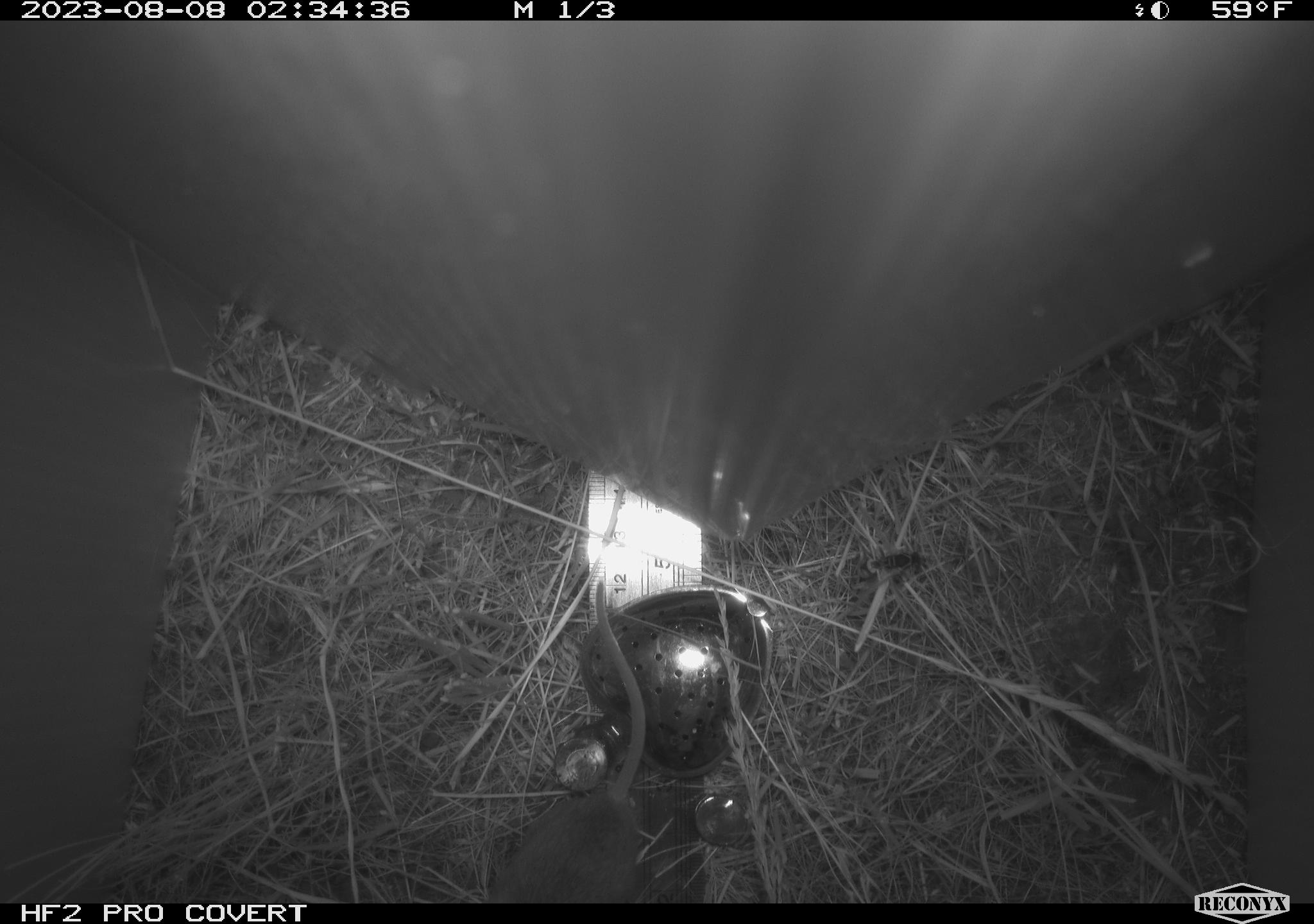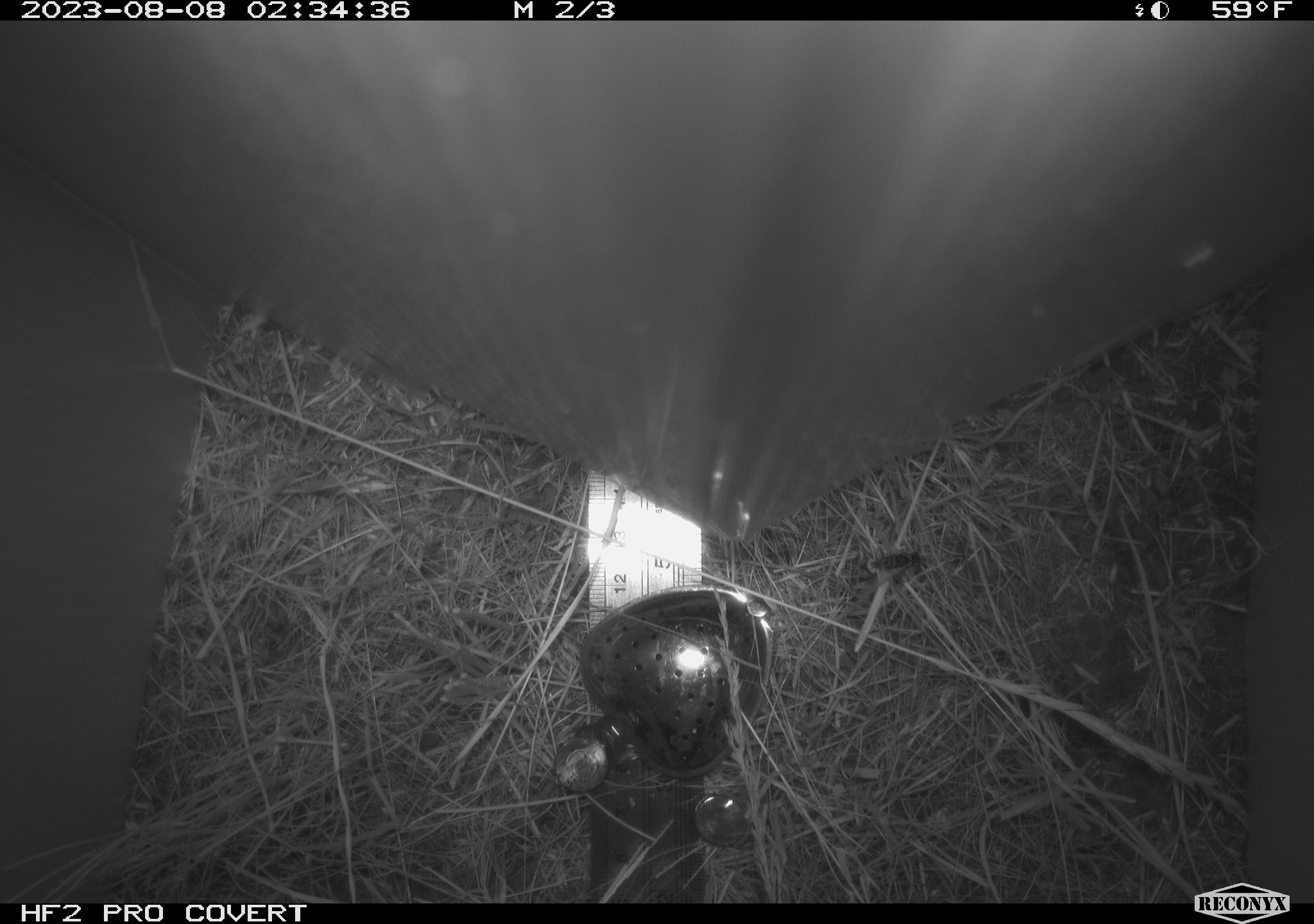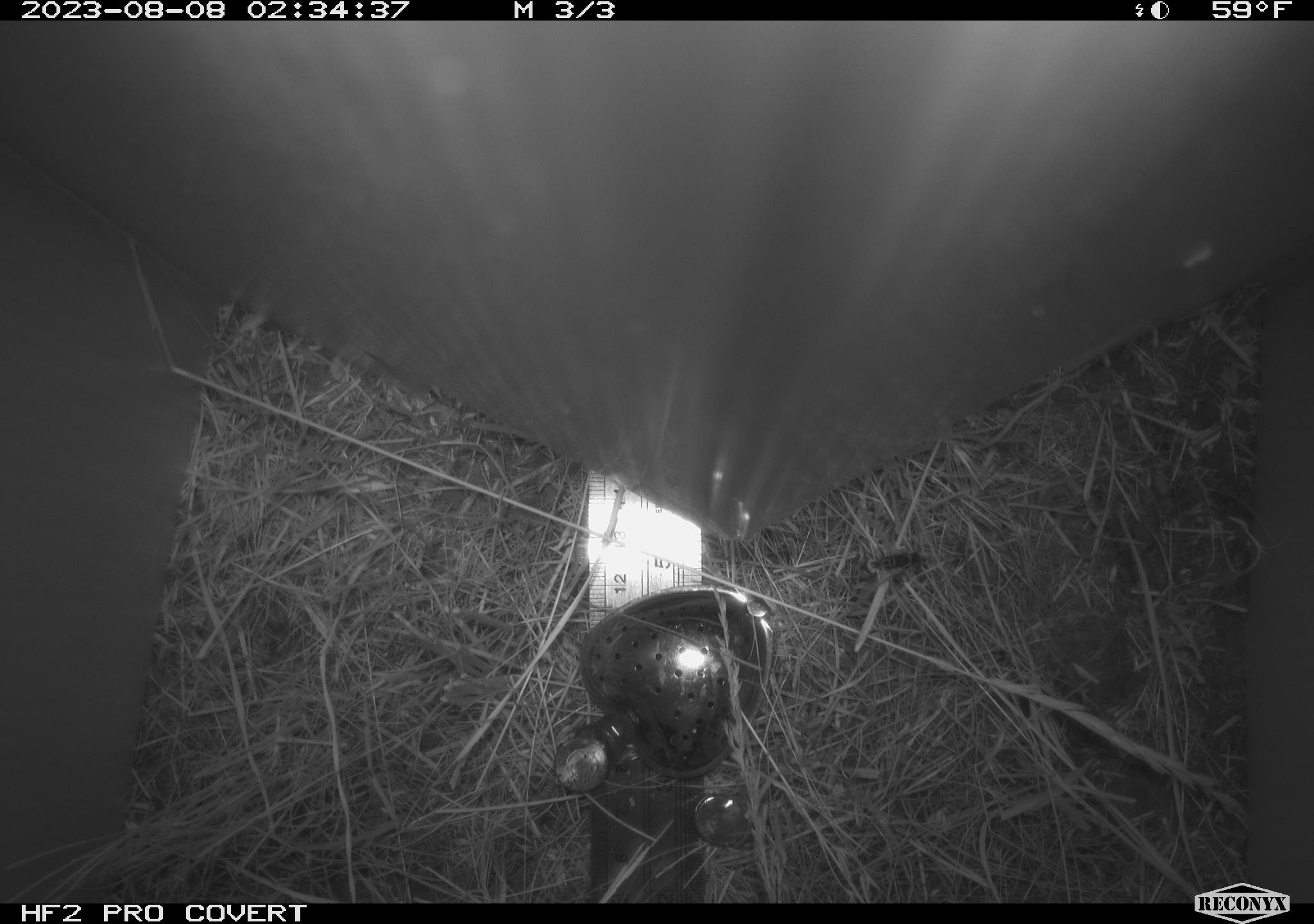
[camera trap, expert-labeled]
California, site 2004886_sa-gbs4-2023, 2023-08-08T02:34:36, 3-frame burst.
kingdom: Animalia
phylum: Arthropoda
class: Insecta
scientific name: Insecta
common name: insect